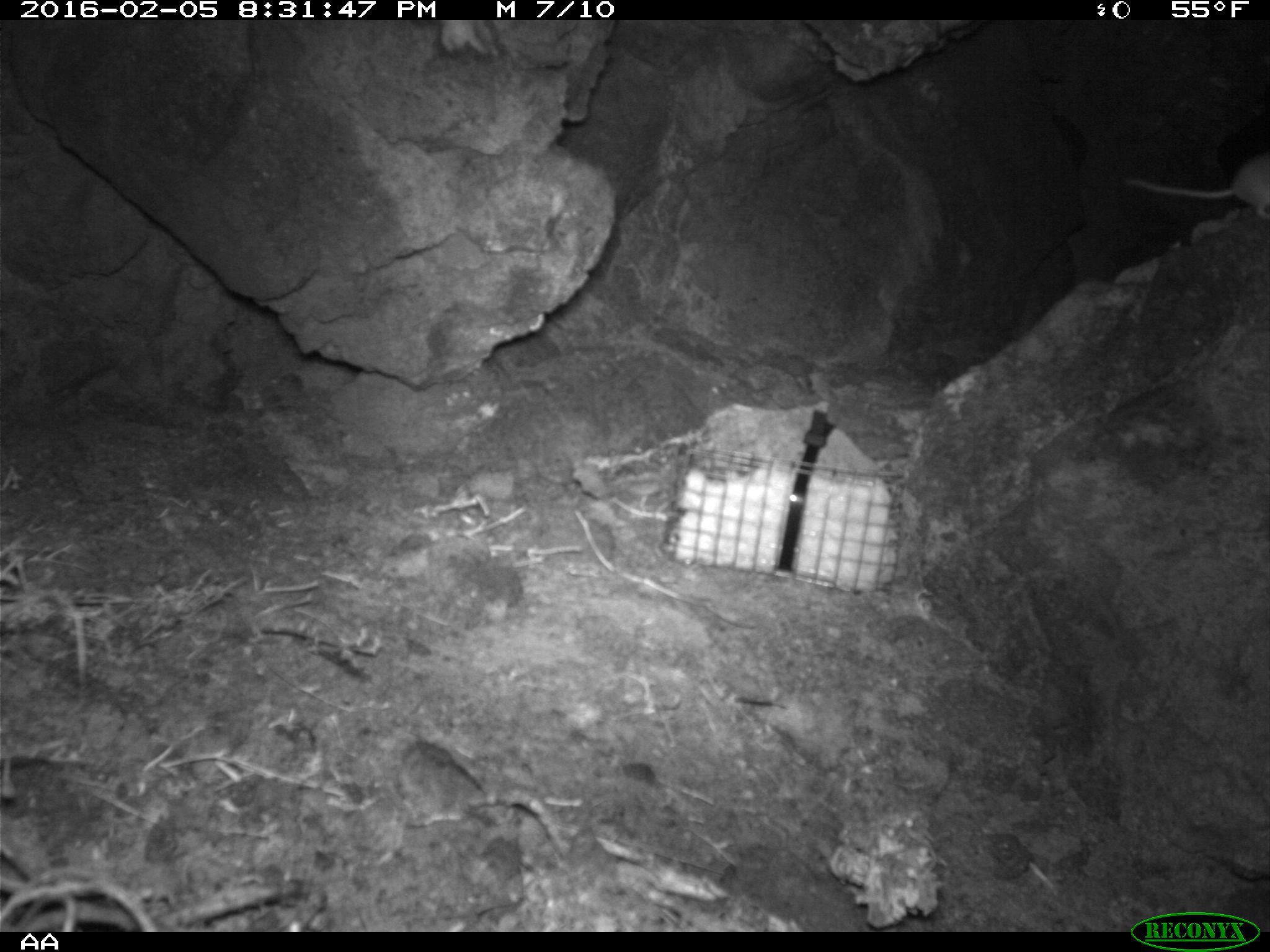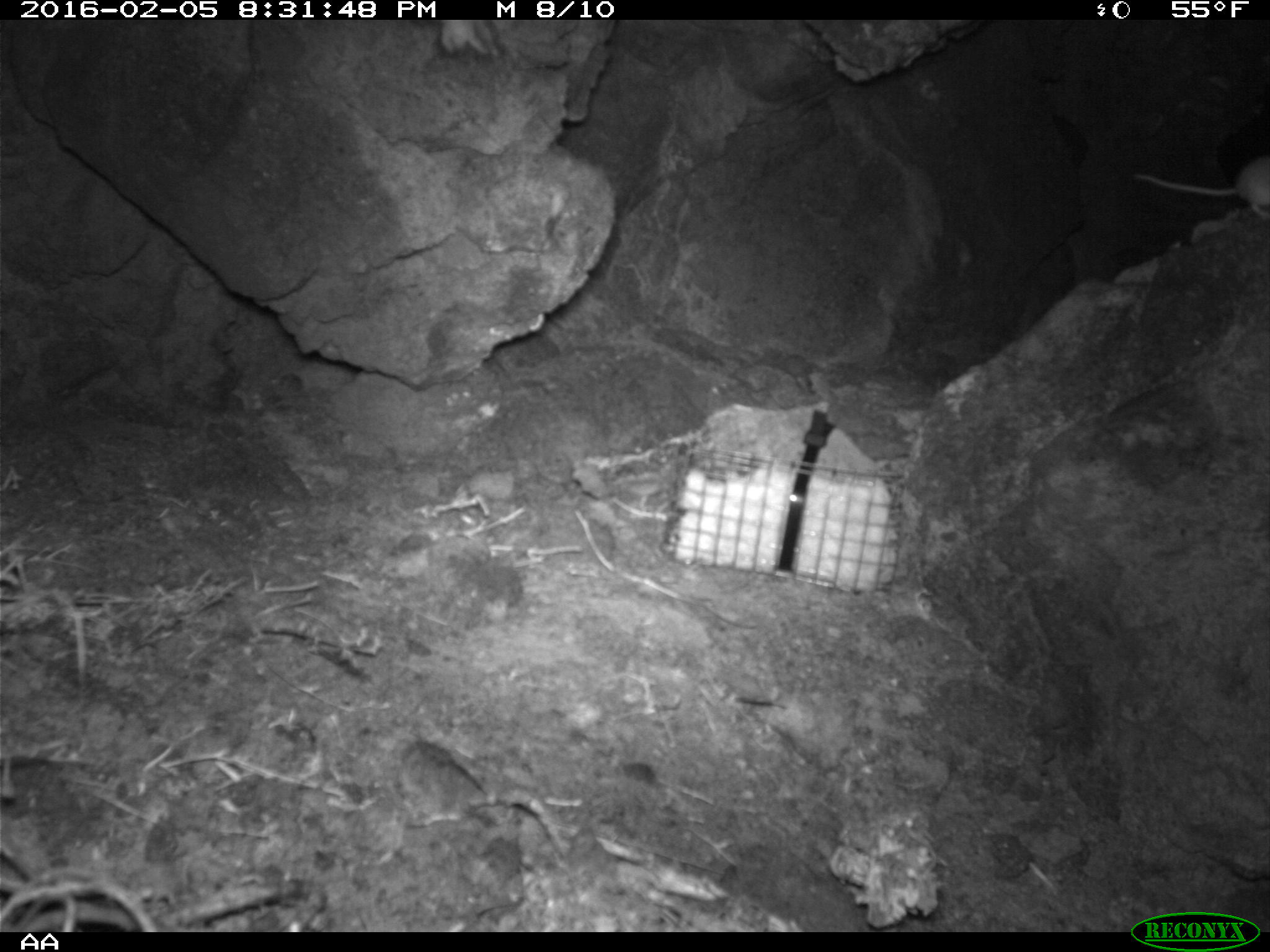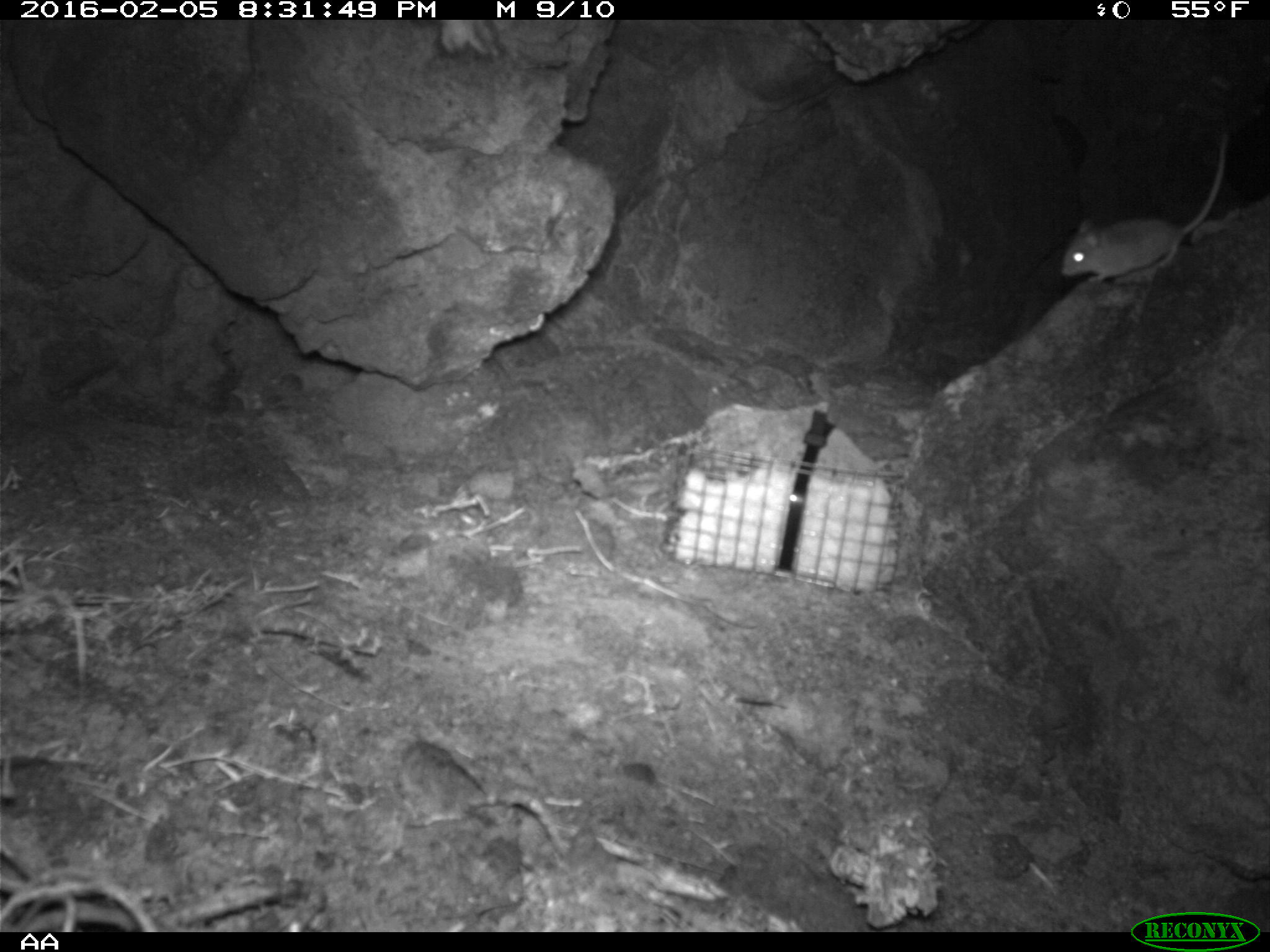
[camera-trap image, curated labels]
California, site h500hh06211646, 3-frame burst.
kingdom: Animalia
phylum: Chordata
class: Mammalia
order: Rodentia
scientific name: Rodentia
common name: rodent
Rodent (Rodentia).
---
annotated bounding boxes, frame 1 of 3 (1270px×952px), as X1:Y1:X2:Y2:
rodent: 1121:150:1269:219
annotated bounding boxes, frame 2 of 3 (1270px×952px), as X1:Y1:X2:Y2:
rodent: 1126:155:1269:219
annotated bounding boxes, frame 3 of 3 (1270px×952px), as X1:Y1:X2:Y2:
rodent: 1060:133:1229:282